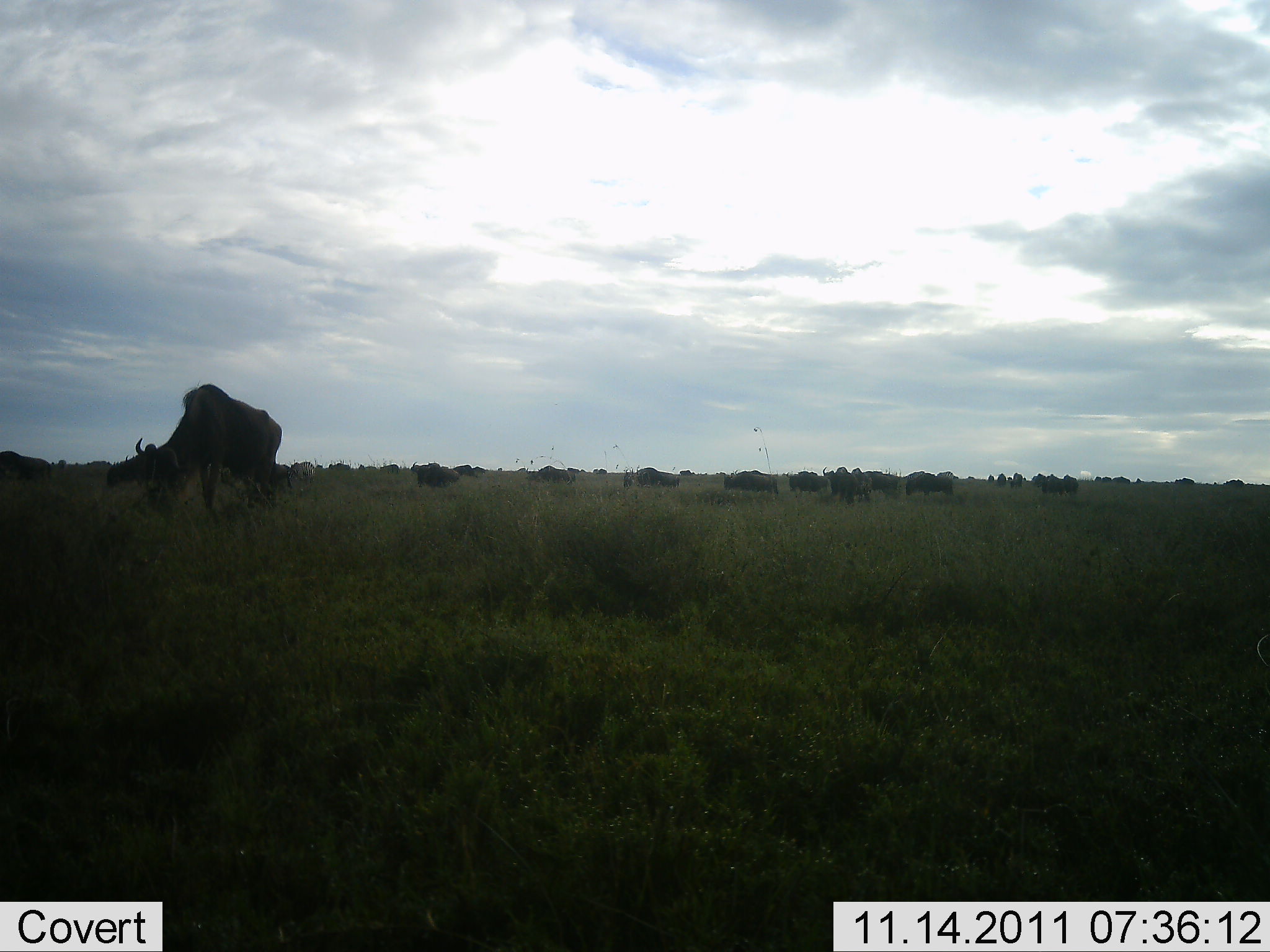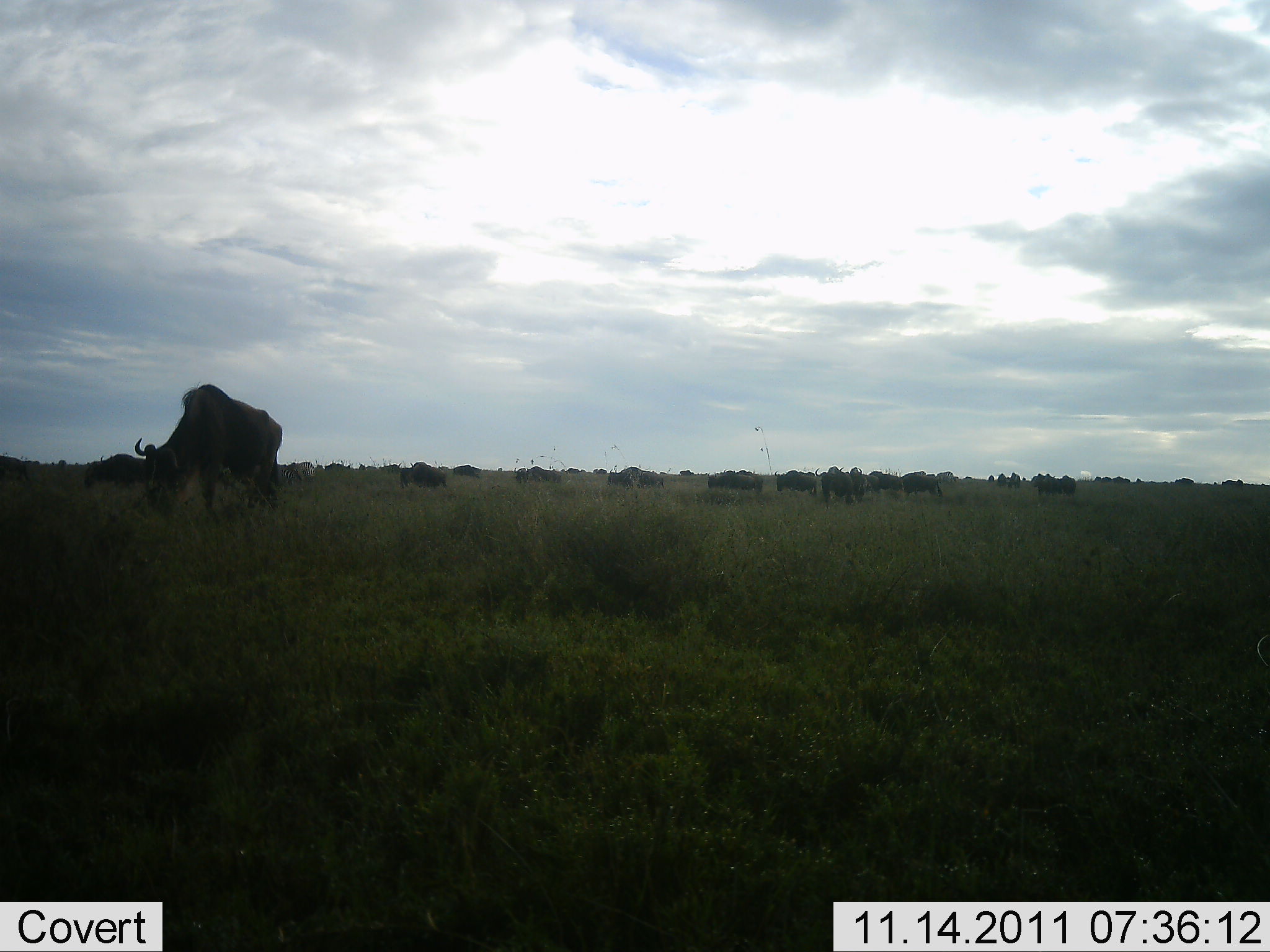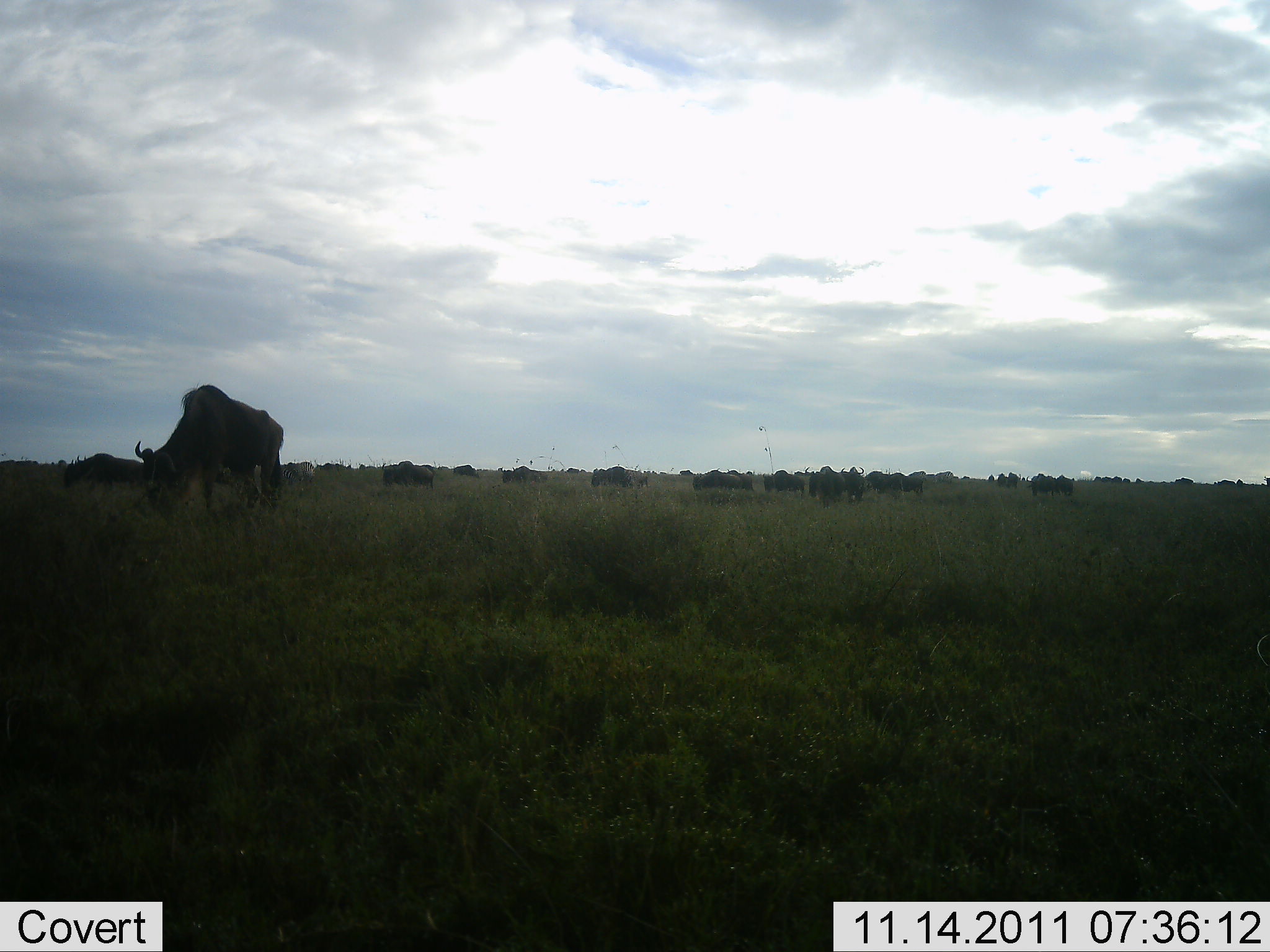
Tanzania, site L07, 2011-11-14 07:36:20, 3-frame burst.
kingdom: Animalia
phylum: Chordata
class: Mammalia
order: Artiodactyla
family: Bovidae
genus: Connochaetes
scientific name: Connochaetes taurinus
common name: blue wildebeest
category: wildebeest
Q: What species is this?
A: Wildebeest (blue wildebeest) (Connochaetes taurinus).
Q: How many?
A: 11-50.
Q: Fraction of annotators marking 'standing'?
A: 23%.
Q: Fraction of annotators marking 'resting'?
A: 0%.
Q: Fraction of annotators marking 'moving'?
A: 92%.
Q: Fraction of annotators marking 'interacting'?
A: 0%.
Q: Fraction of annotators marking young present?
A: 0%.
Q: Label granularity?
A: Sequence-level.